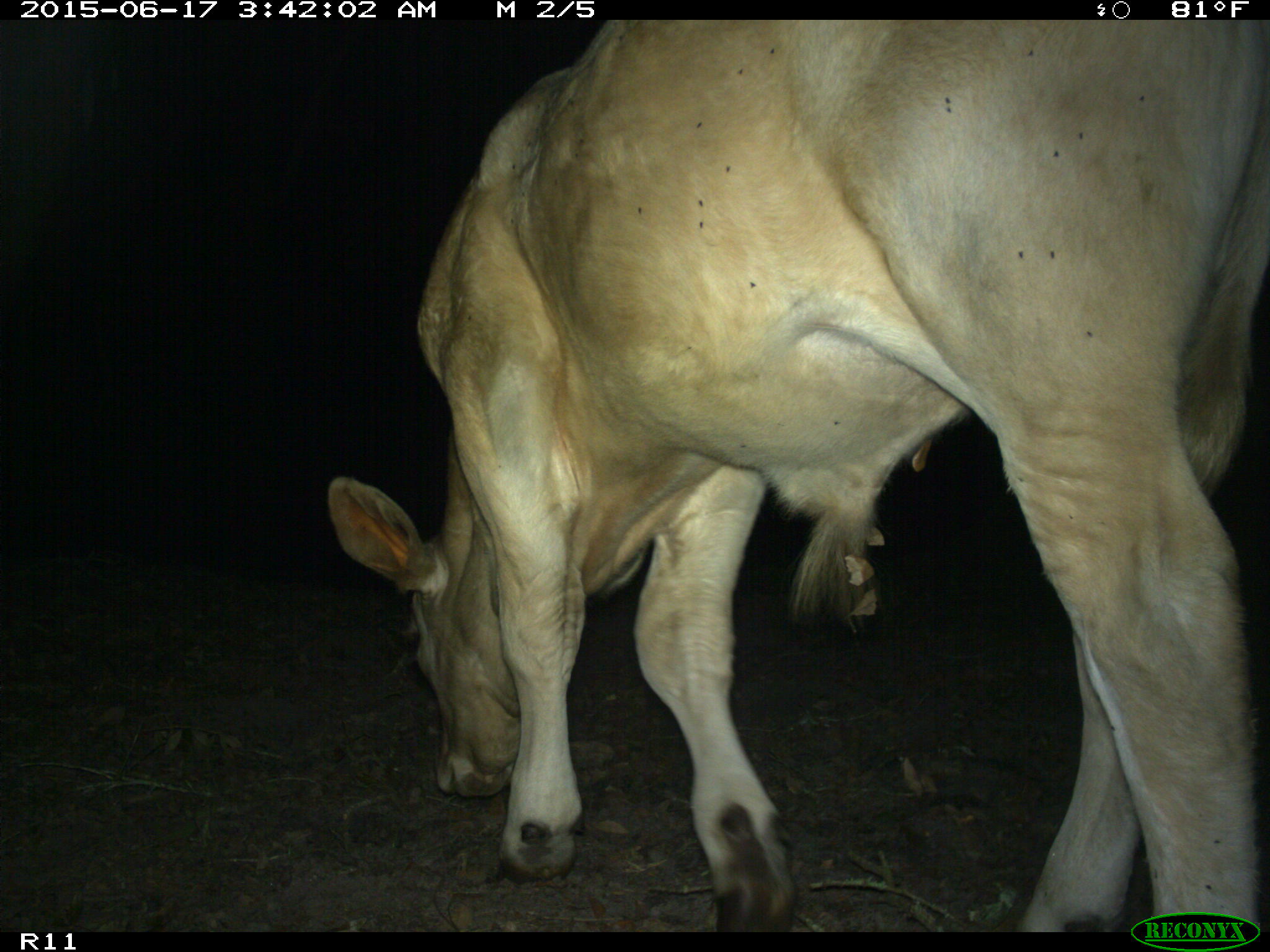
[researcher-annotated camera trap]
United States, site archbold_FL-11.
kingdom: Animalia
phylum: Chordata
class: Mammalia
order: Artiodactyla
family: Bovidae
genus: Bos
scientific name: Bos taurus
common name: domestic cow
Bos taurus (domestic cow).